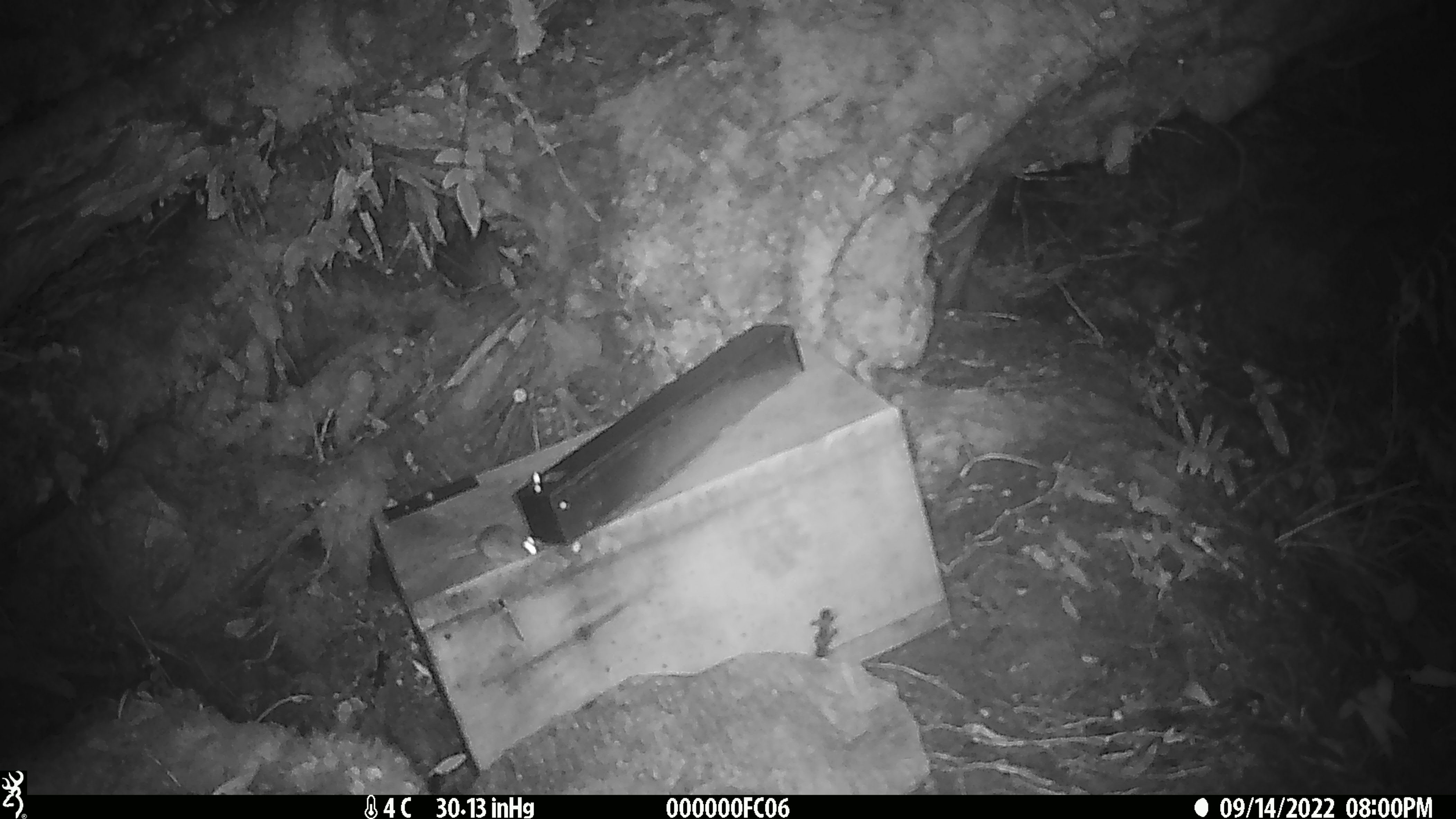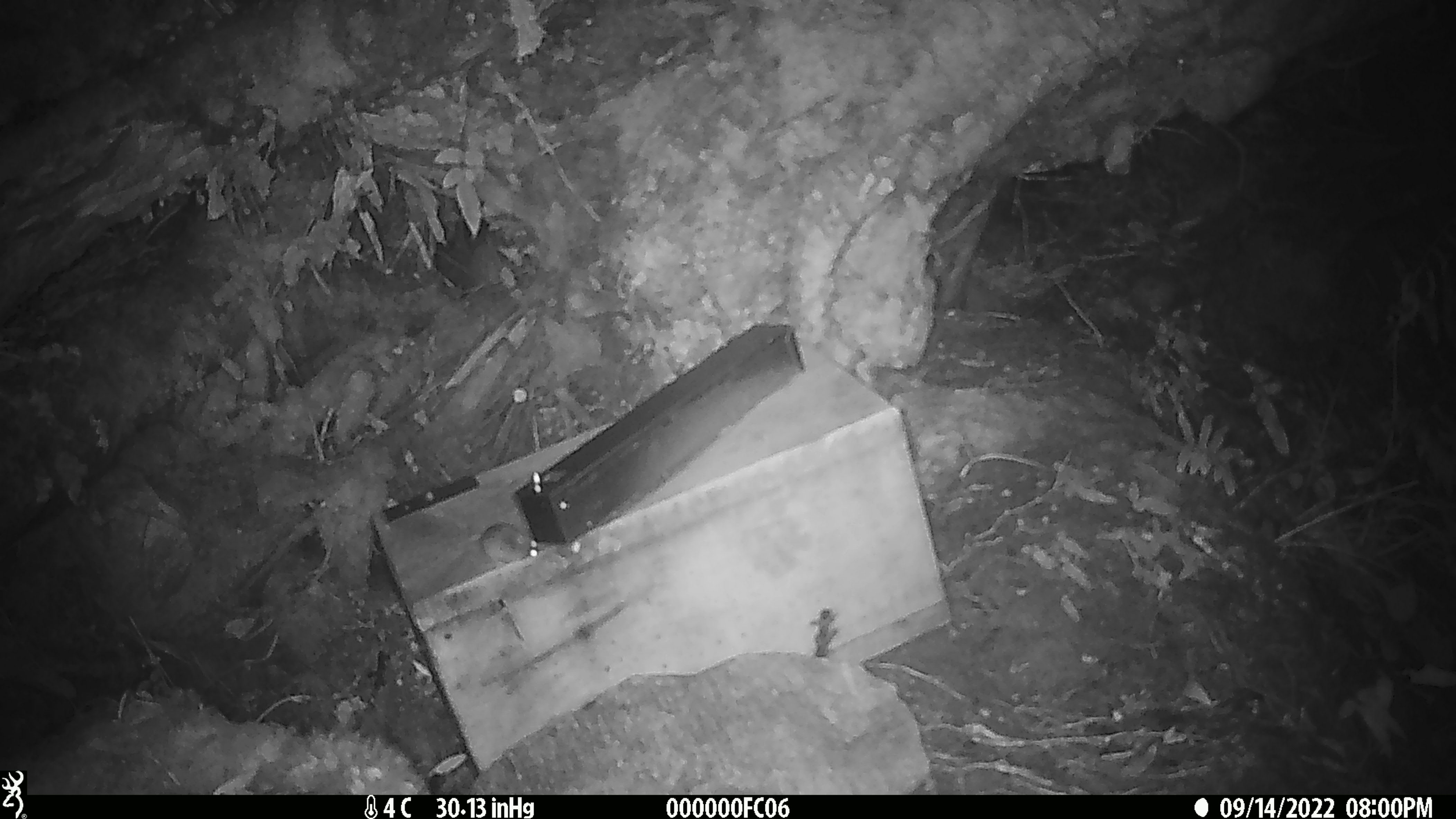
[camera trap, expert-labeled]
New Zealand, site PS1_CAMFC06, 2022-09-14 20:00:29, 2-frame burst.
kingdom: Animalia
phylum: Chordata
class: Mammalia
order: Rodentia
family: Muridae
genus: Mus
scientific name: Mus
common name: mouse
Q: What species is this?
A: Mouse (Mus).